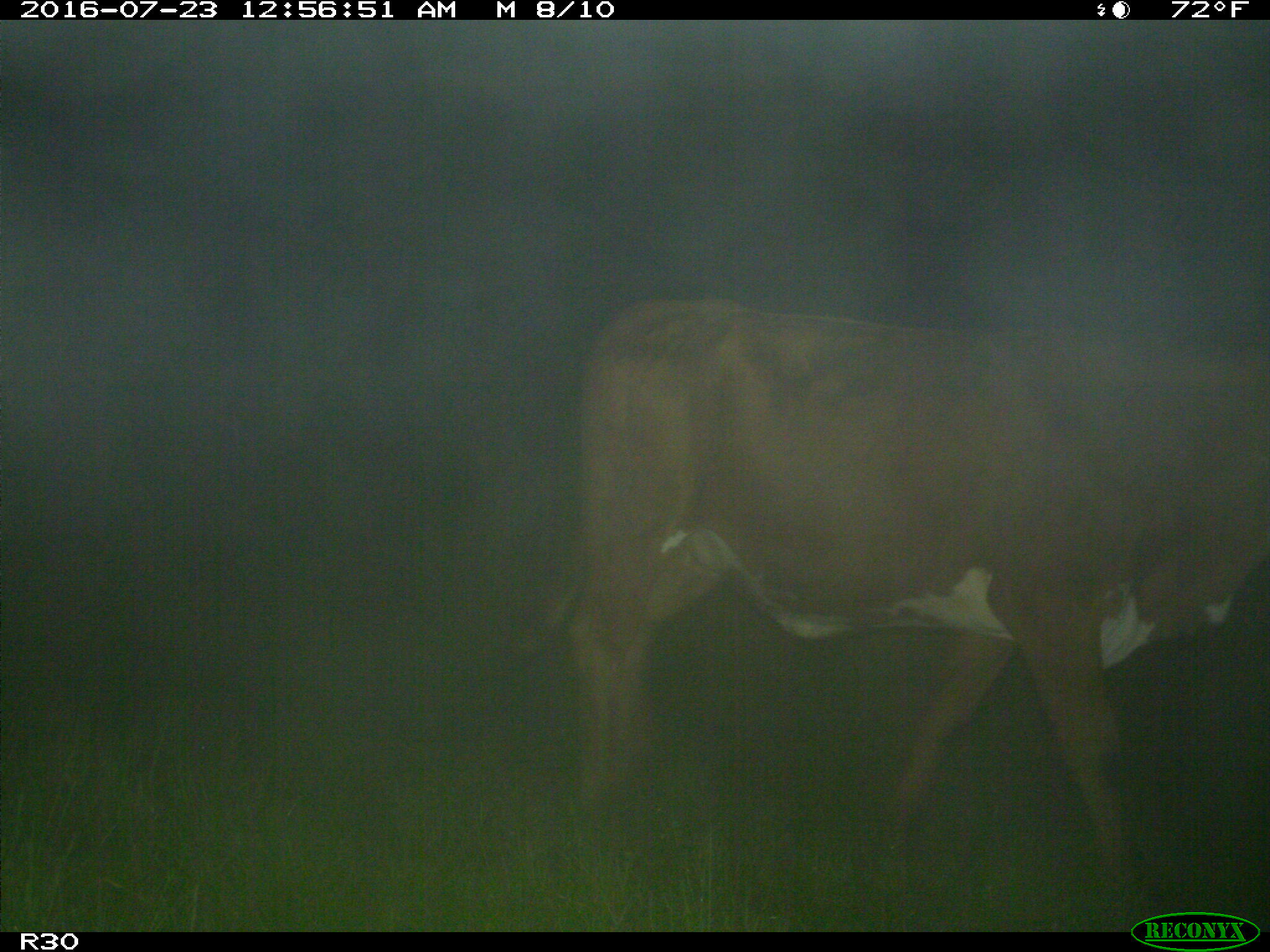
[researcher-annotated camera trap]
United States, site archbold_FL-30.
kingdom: Animalia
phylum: Chordata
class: Mammalia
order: Artiodactyla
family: Bovidae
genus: Bos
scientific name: Bos taurus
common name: domestic cow